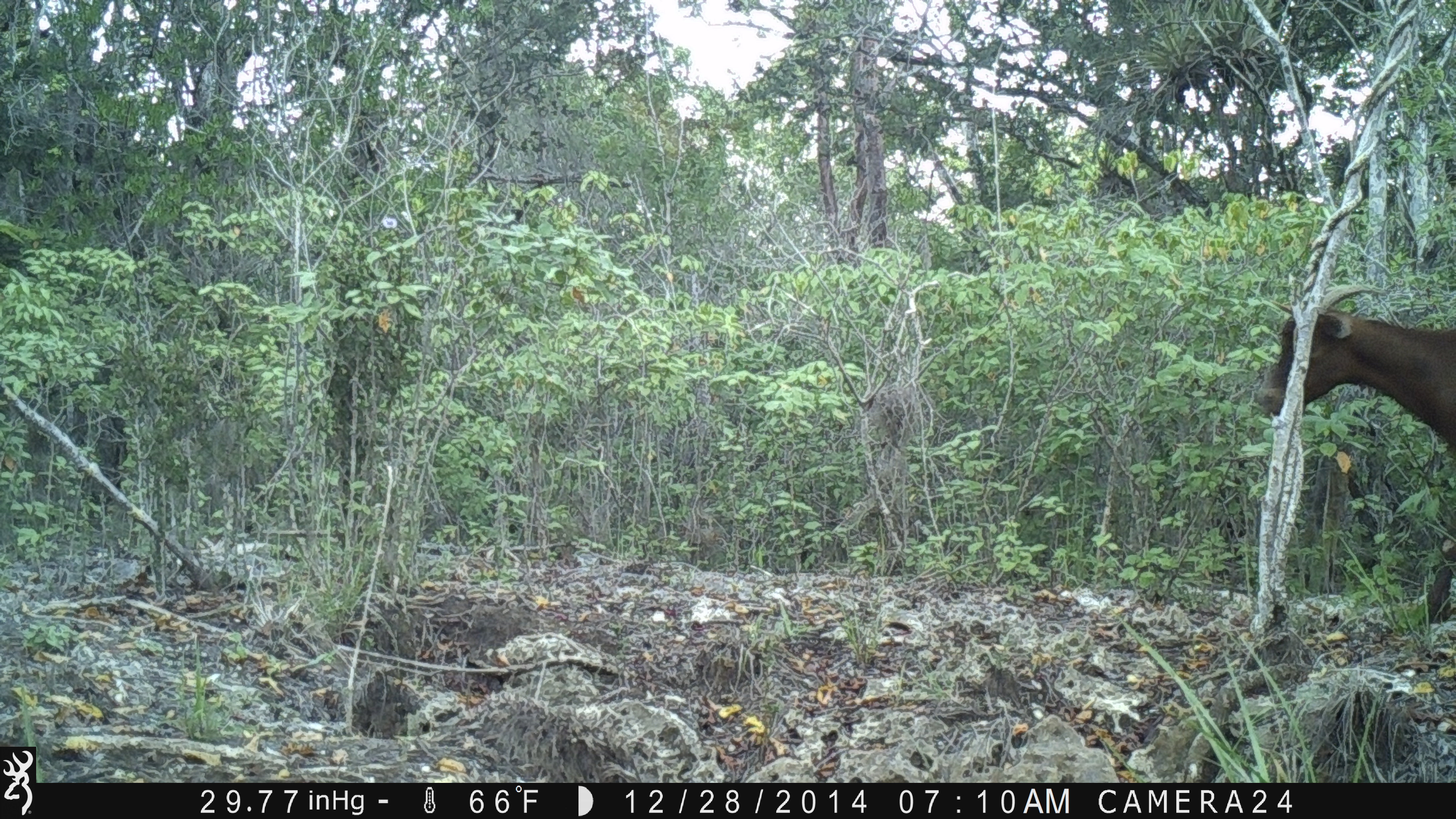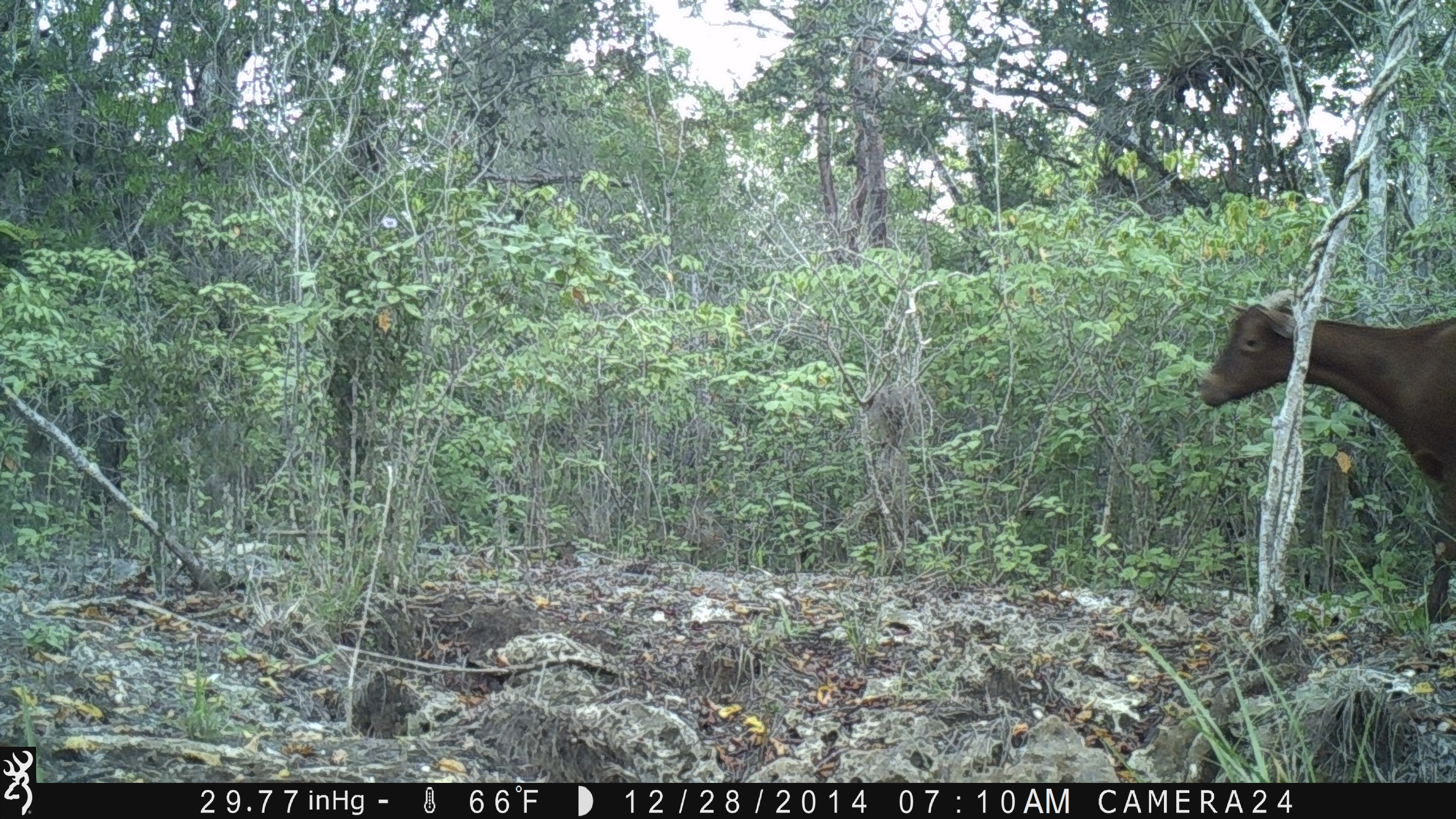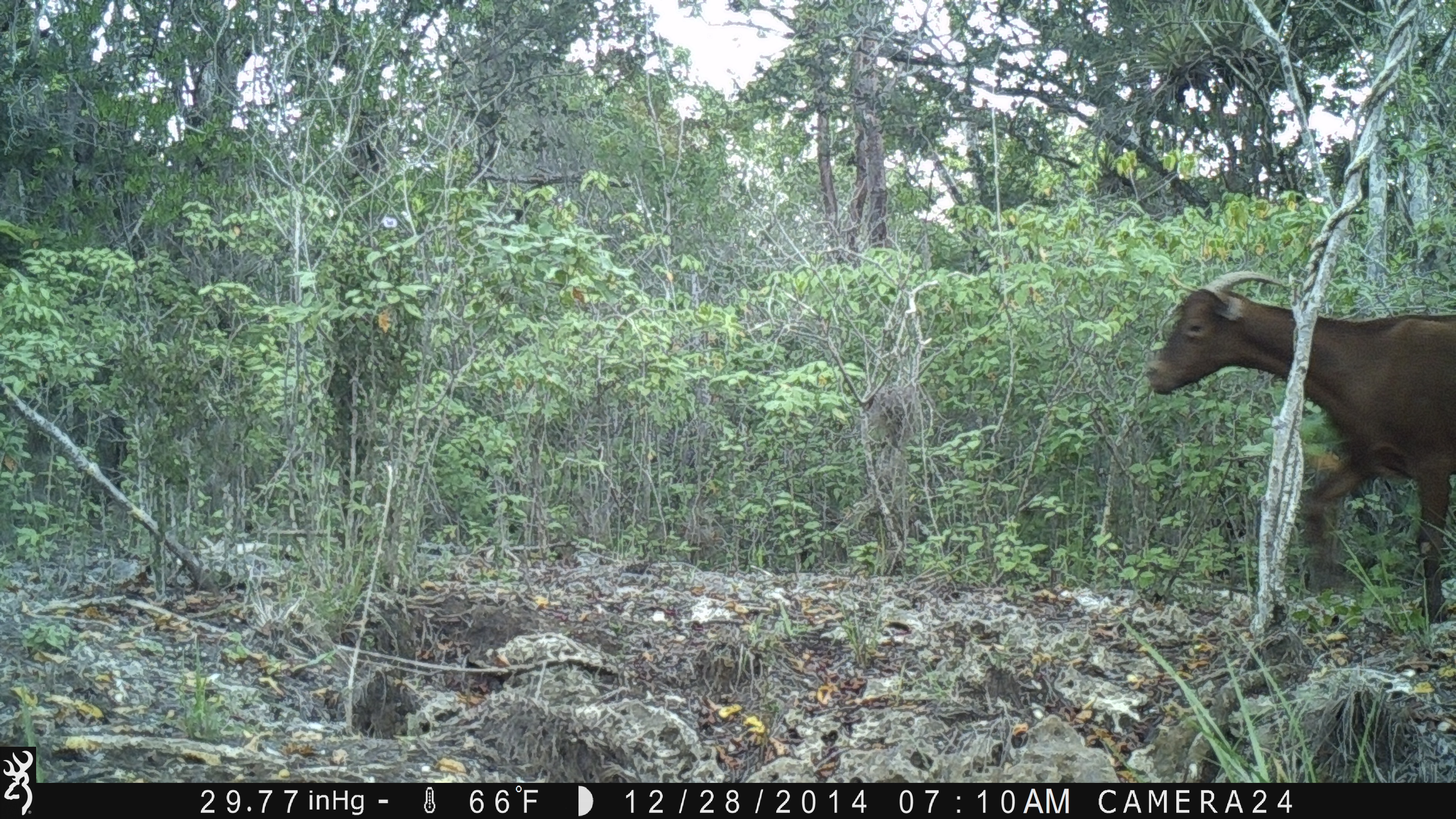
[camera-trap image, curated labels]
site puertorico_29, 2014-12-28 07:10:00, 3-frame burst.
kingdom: Animalia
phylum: Chordata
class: Mammalia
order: Artiodactyla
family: Bovidae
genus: Capra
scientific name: Capra hircus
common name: goat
Goat (Capra hircus).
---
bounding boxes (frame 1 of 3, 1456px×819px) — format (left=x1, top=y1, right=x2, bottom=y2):
goat: (left=1255, top=286, right=1456, bottom=635)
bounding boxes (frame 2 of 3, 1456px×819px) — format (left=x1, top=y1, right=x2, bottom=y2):
goat: (left=1196, top=290, right=1455, bottom=637)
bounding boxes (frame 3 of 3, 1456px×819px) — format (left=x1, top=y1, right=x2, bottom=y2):
goat: (left=1141, top=274, right=1456, bottom=629)